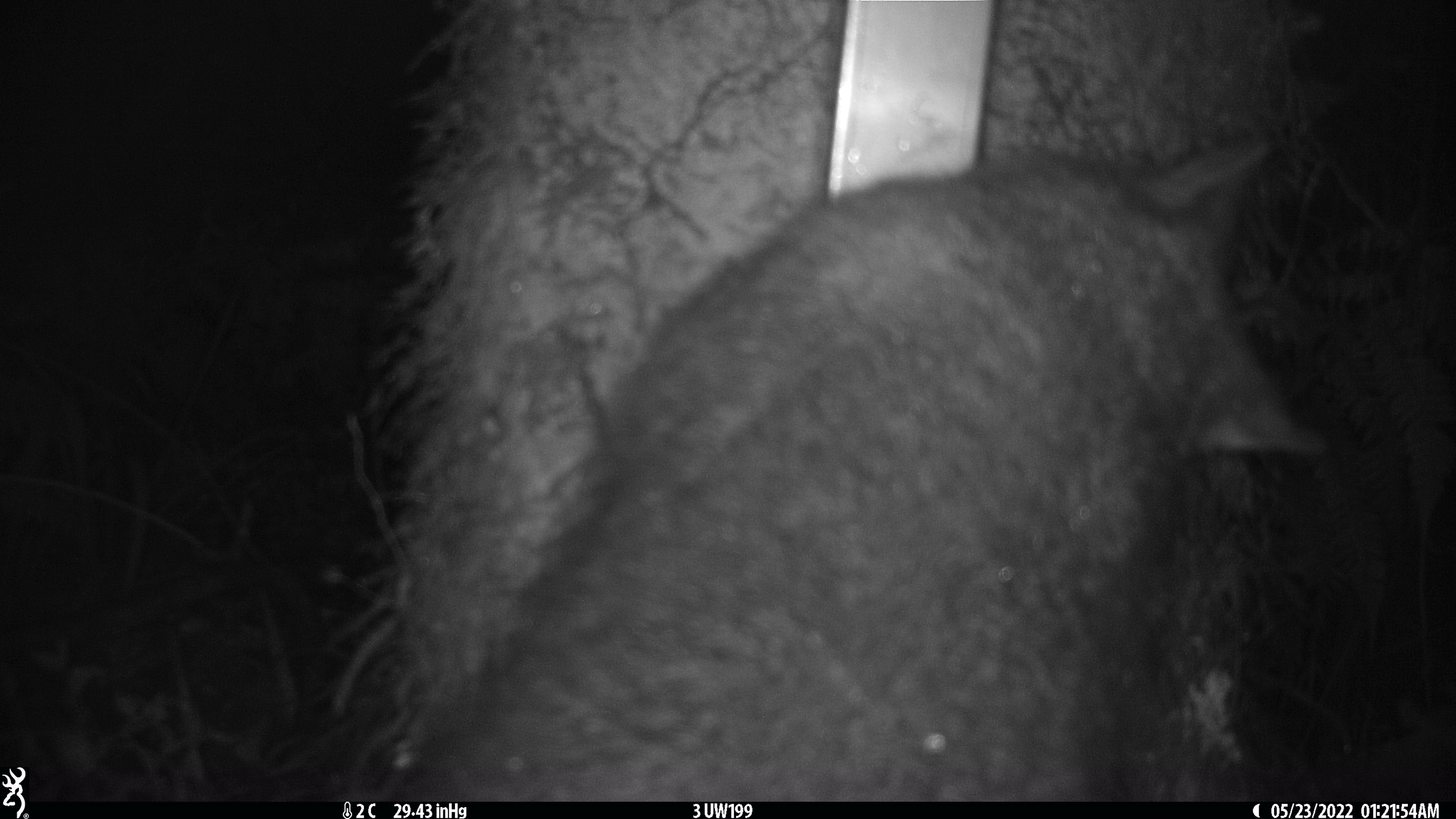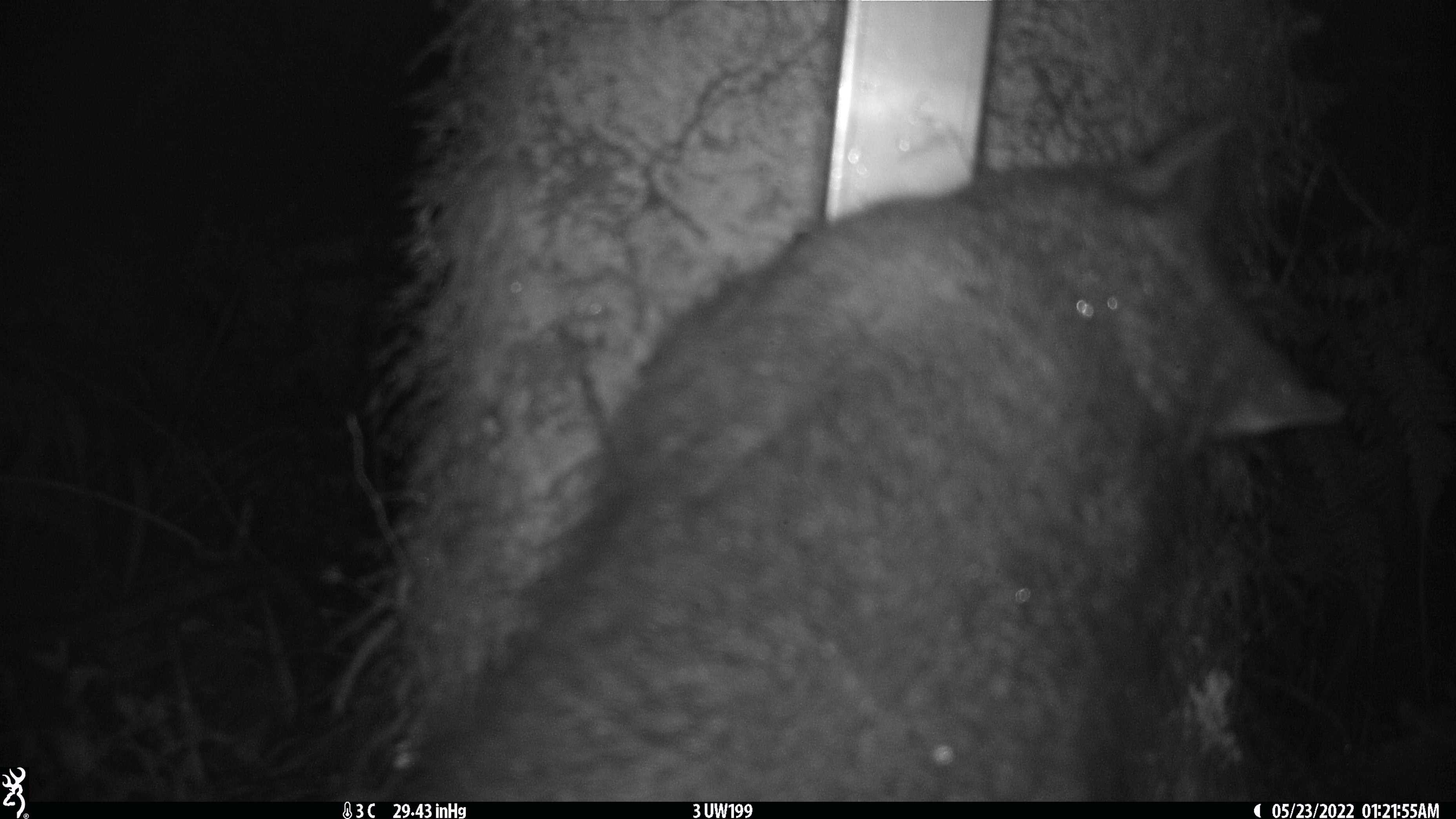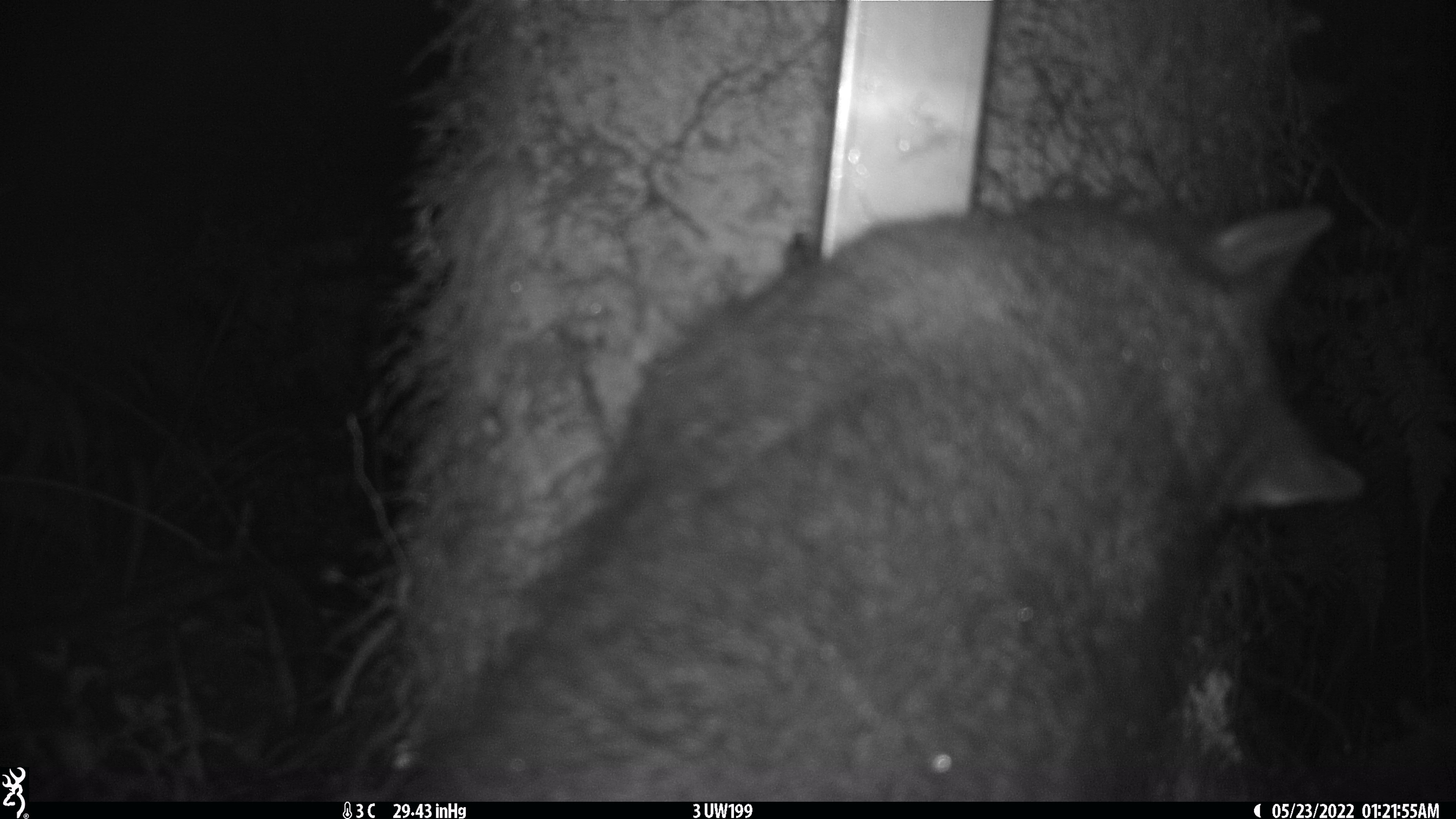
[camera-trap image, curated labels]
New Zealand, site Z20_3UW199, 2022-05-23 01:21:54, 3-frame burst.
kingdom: Animalia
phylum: Chordata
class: Mammalia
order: Diprotodontia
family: Phalangeridae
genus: Trichosurus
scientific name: Trichosurus vulpecula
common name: common brushtail possum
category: possum